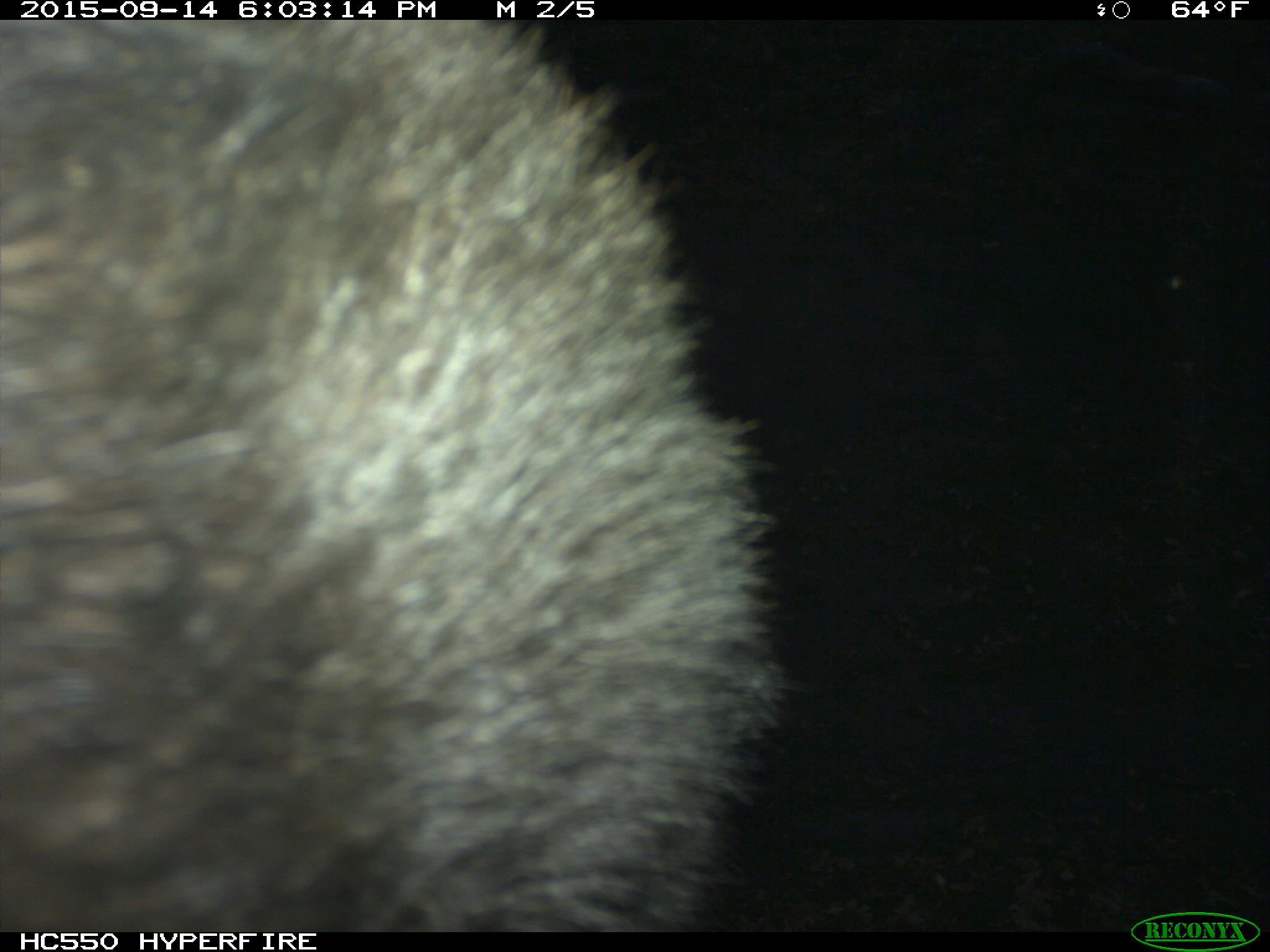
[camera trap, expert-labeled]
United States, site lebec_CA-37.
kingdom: Animalia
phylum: Chordata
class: Mammalia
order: Carnivora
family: Ursidae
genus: Ursus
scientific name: Ursus americanus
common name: american black bear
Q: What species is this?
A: Ursus americanus (american black bear).